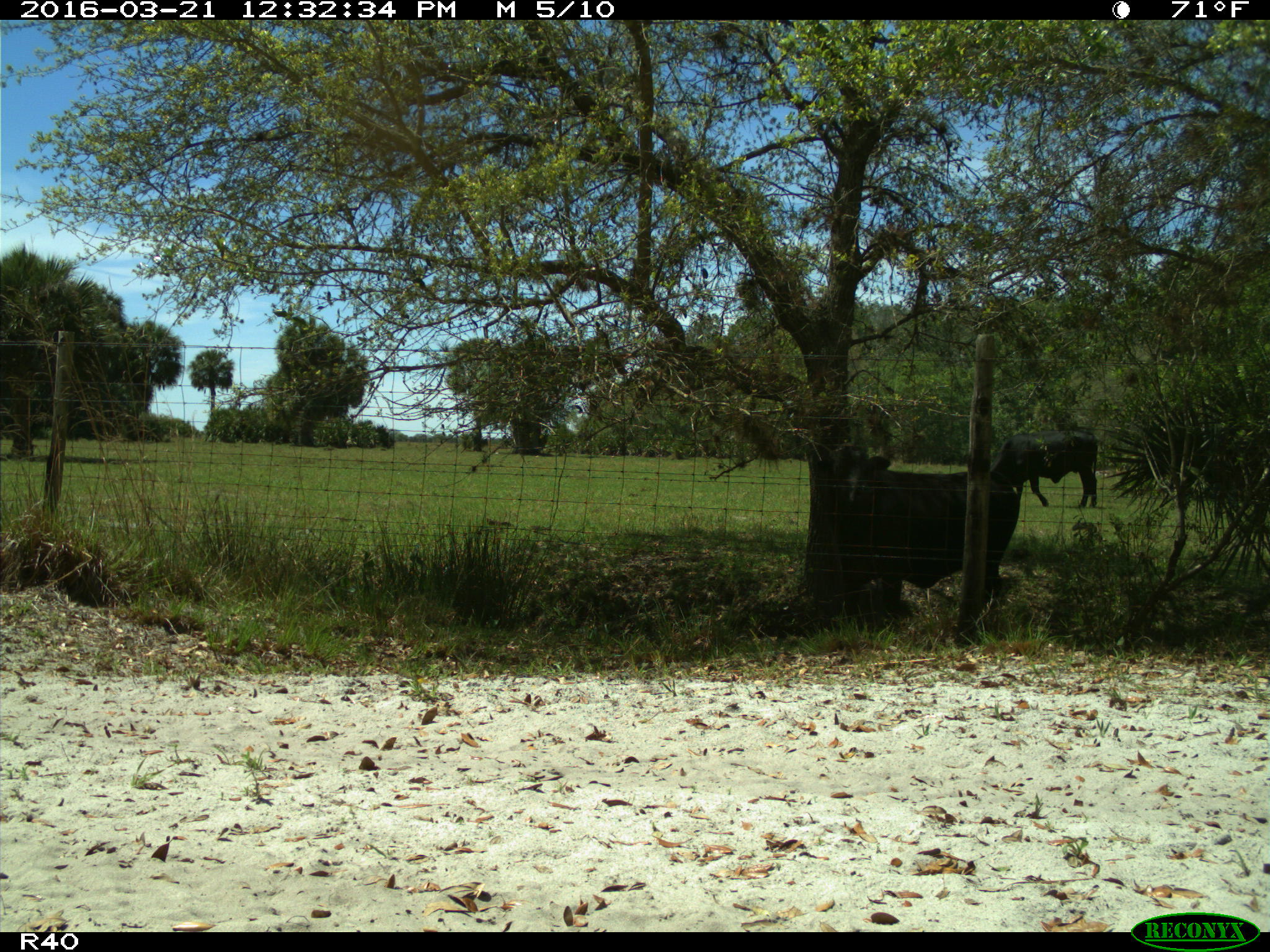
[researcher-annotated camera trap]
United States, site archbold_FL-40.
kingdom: Animalia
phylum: Chordata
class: Mammalia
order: Artiodactyla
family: Bovidae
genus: Bos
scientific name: Bos taurus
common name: domestic cow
Bos taurus (domestic cow).